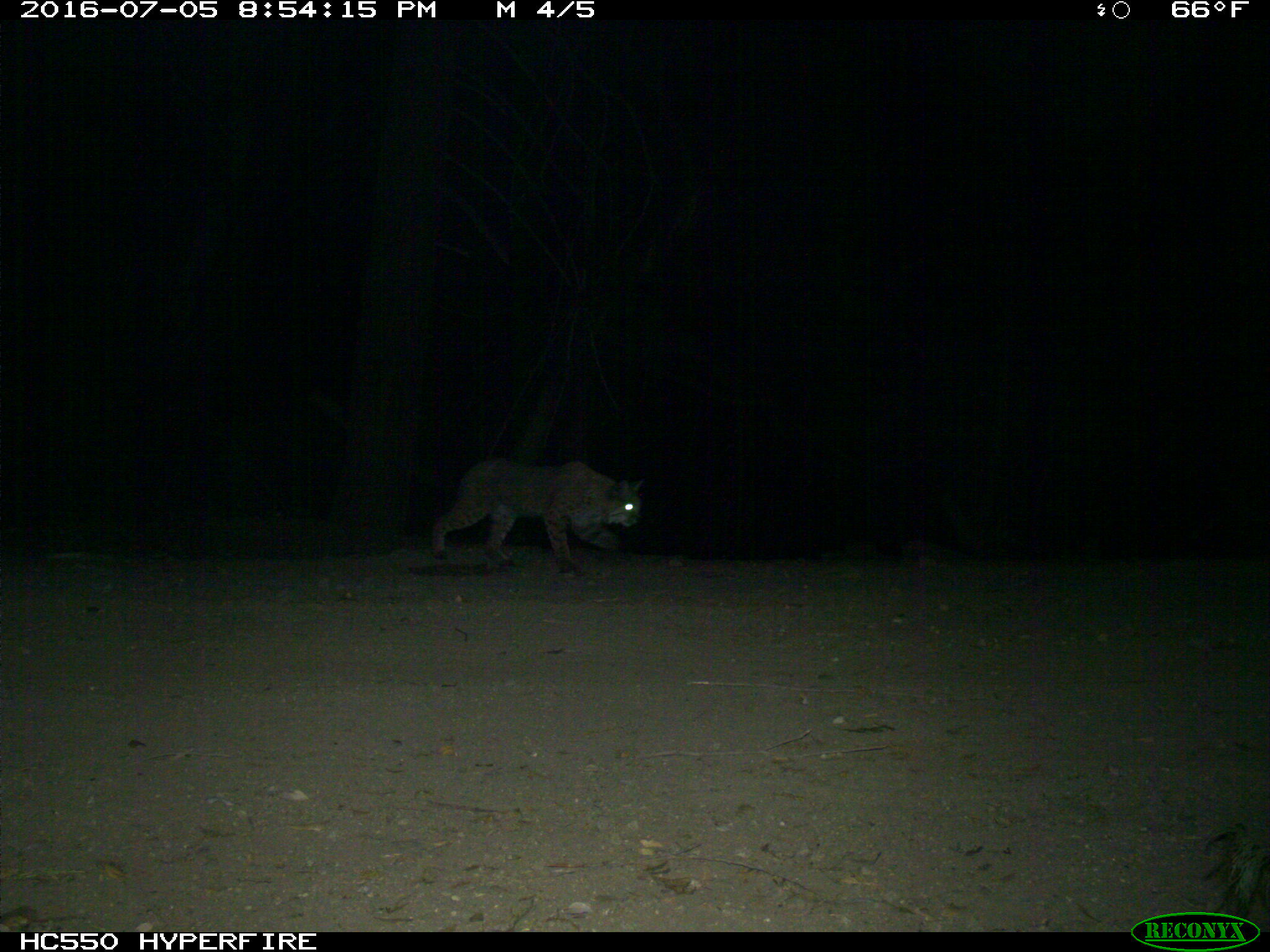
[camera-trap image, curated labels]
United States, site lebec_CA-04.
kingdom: Animalia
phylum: Chordata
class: Mammalia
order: Carnivora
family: Felidae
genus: Lynx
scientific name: Lynx rufus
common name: bobcat